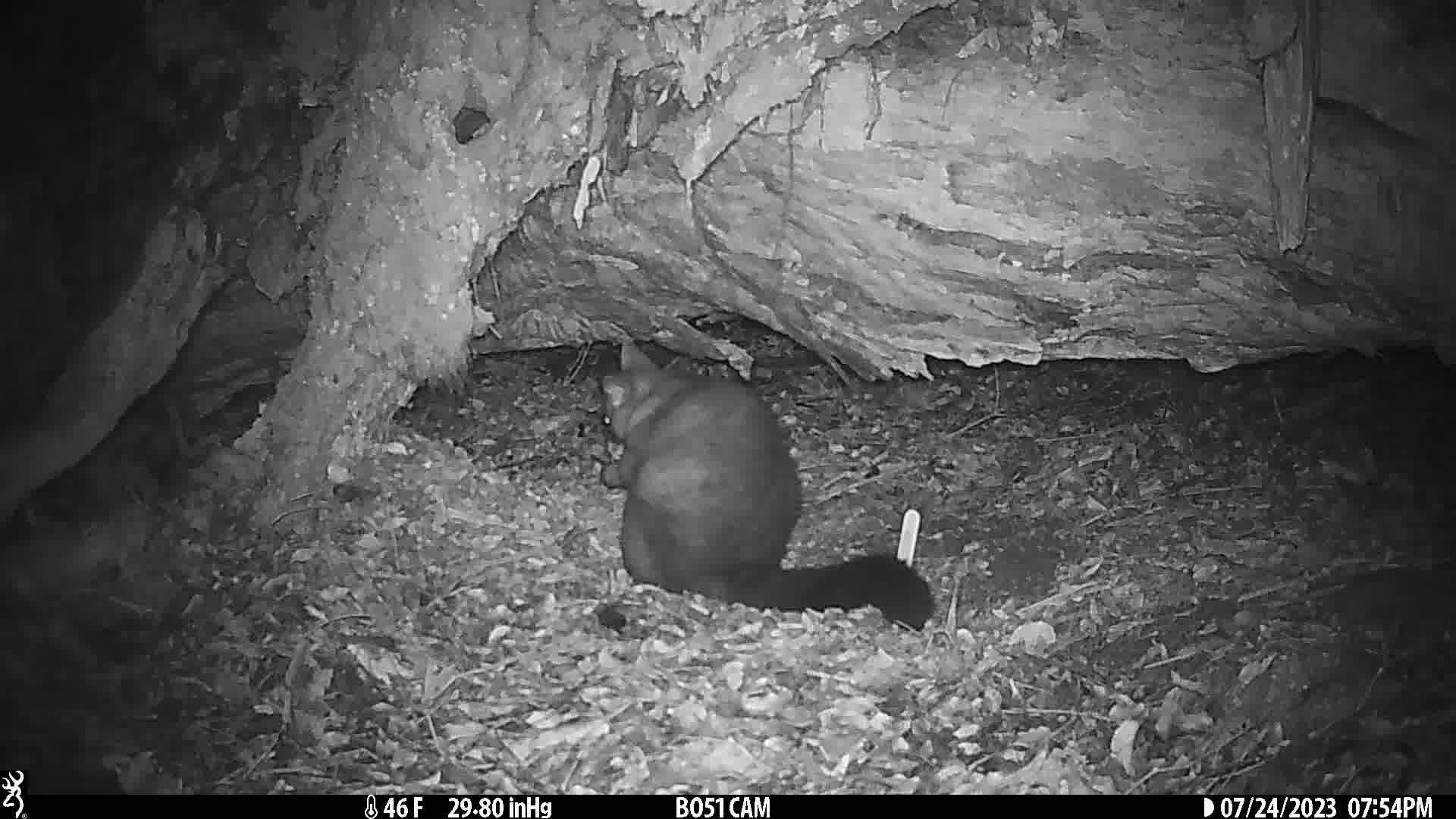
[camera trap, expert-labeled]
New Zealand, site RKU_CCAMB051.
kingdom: Animalia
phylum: Chordata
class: Mammalia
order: Diprotodontia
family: Phalangeridae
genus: Trichosurus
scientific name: Trichosurus vulpecula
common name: common brushtail possum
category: possum